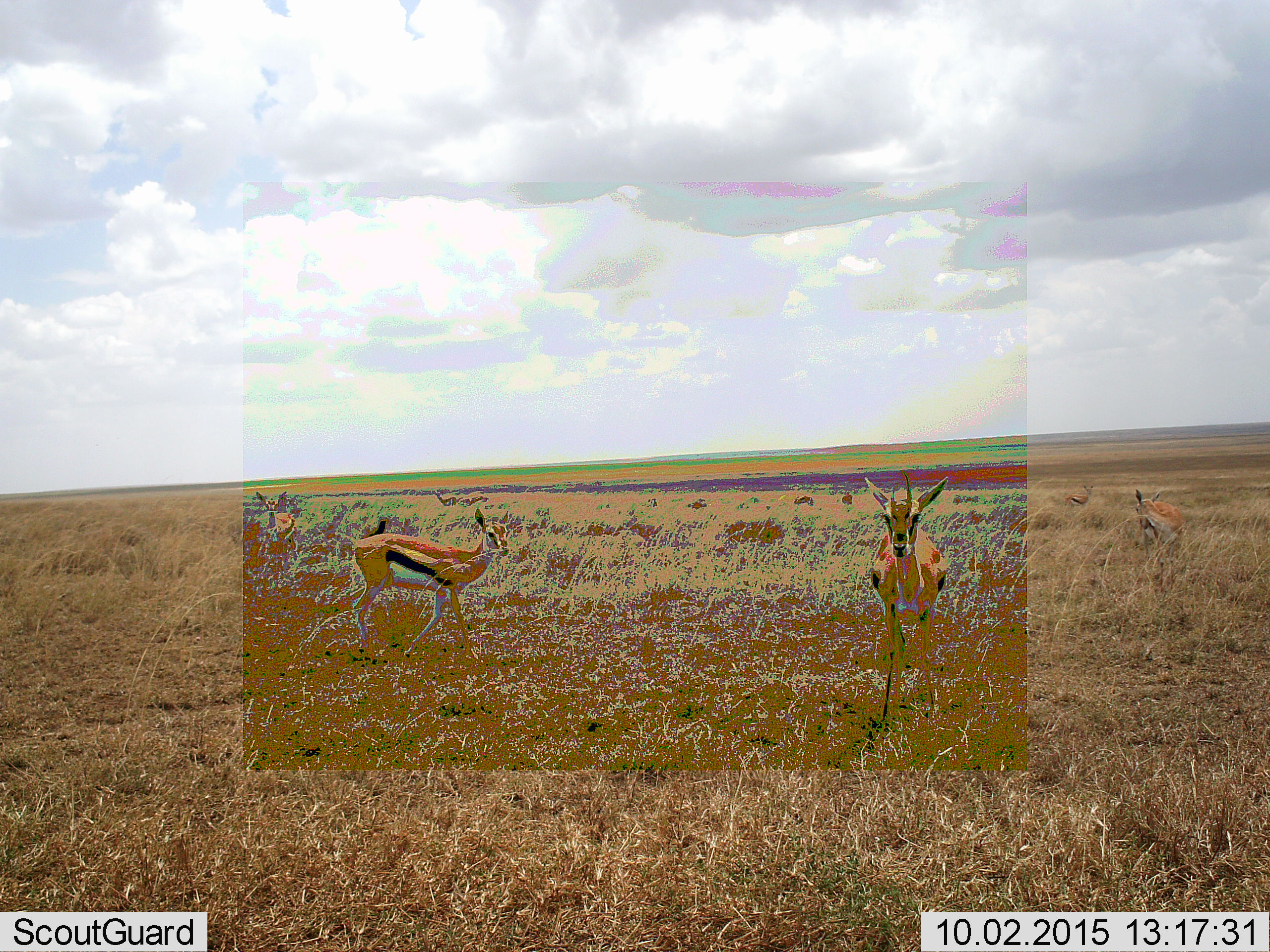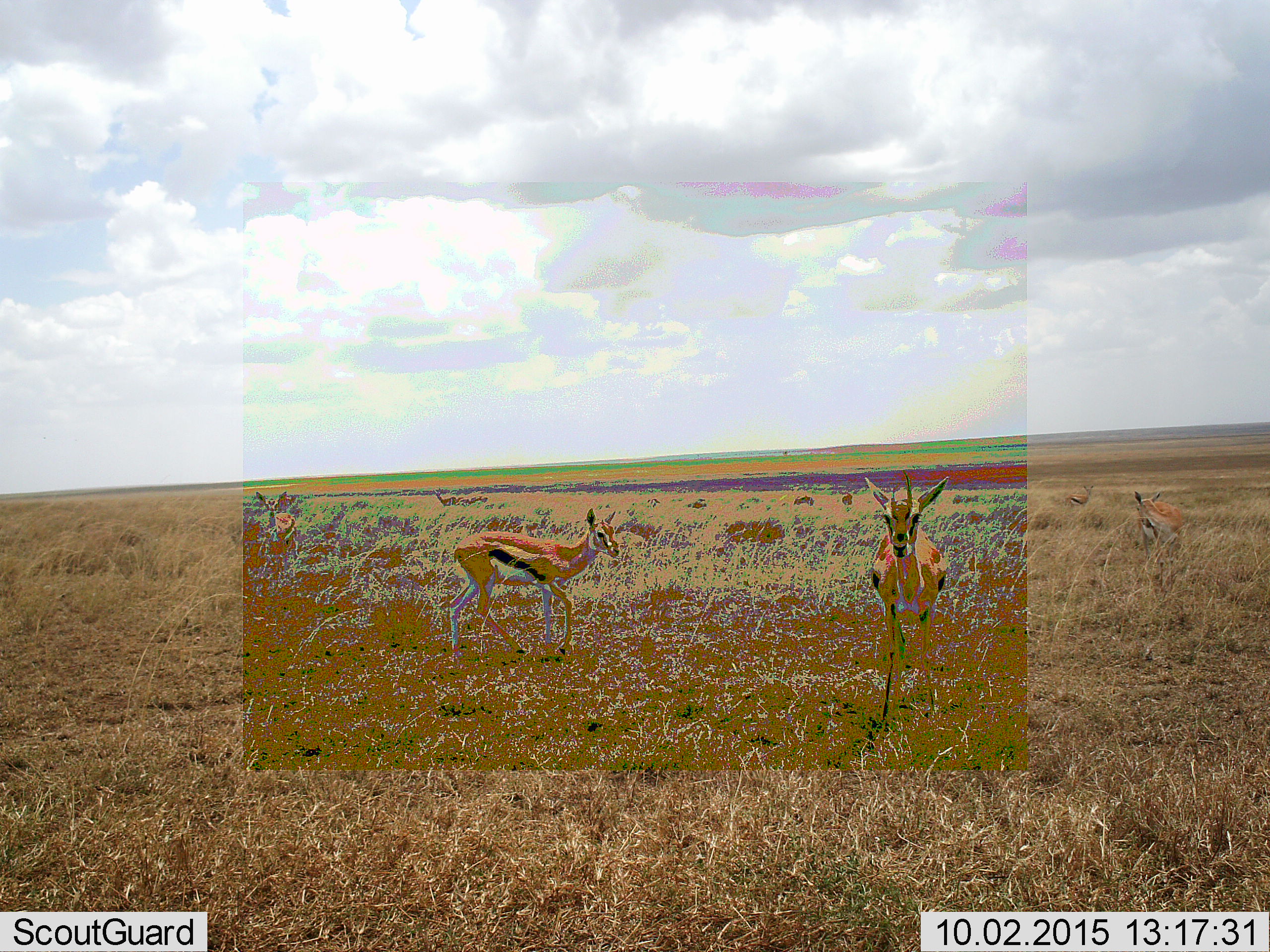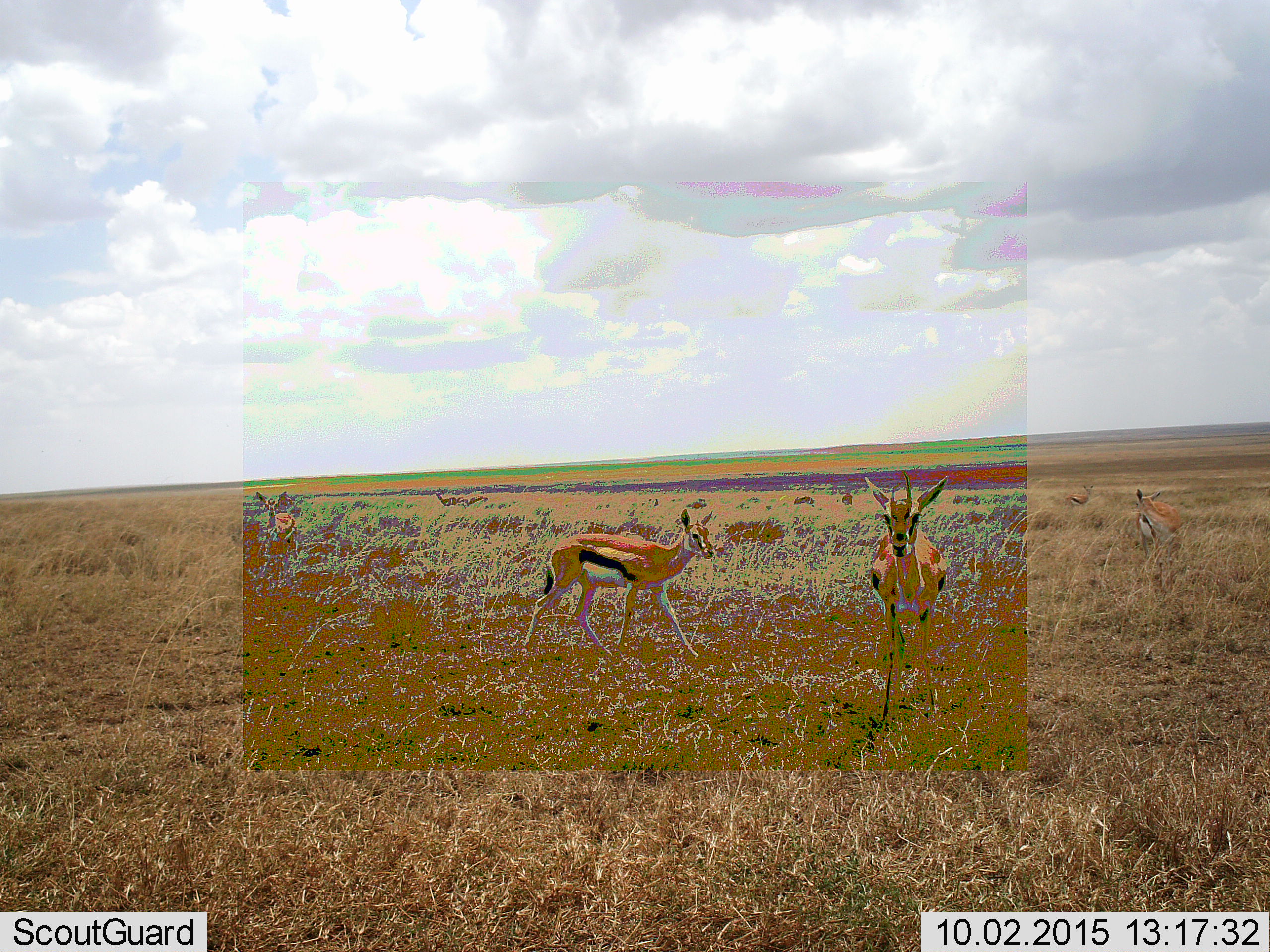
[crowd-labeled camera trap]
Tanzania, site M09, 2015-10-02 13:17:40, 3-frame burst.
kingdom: Animalia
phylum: Chordata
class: Mammalia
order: Artiodactyla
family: Bovidae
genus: Eudorcas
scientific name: Eudorcas thomsonii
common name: thomson's gazelle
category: gazellethomsons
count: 10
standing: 100%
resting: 0%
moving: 75%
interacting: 0%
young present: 0%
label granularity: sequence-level